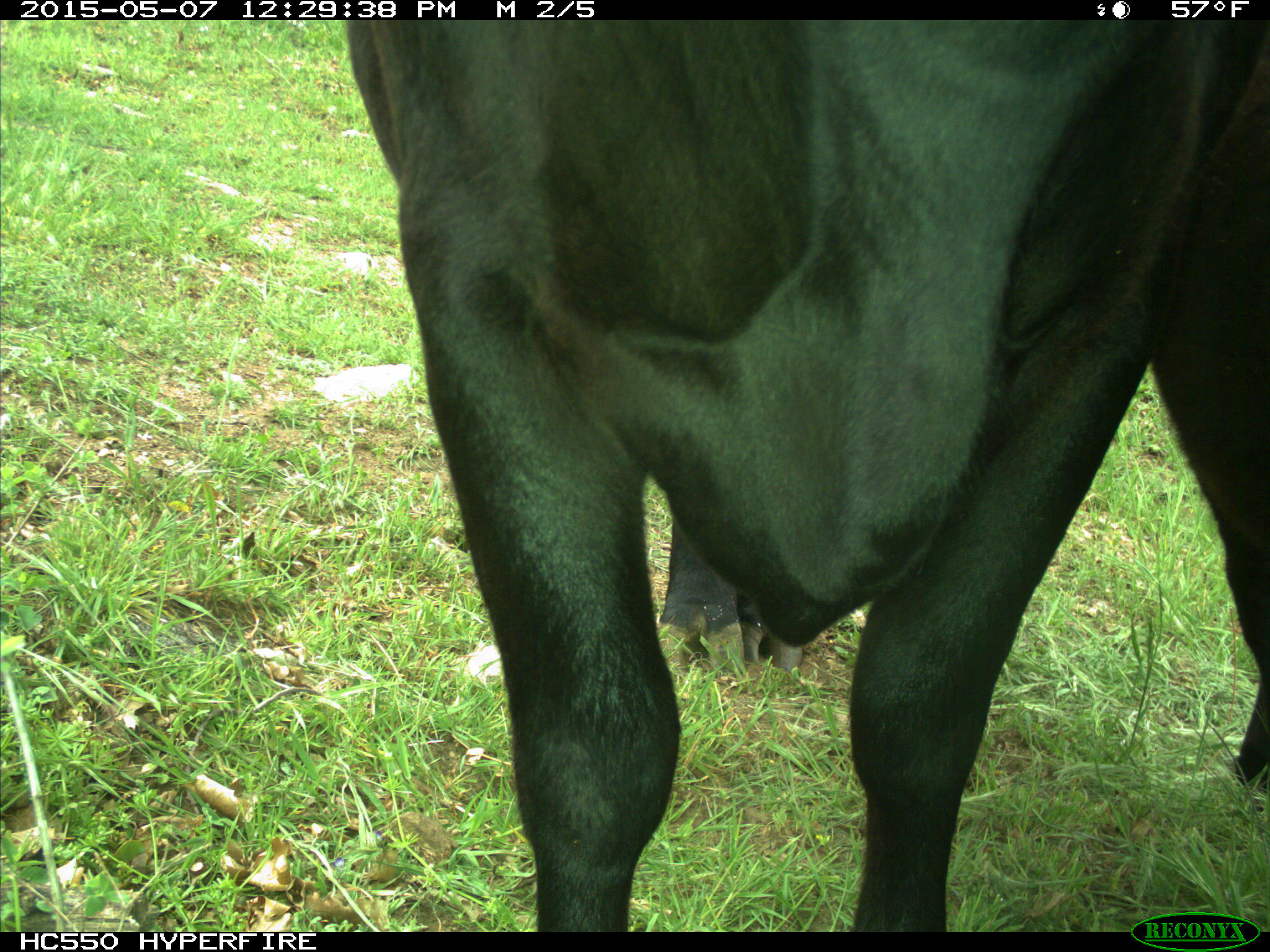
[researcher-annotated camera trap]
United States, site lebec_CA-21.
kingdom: Animalia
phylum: Chordata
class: Mammalia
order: Artiodactyla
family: Bovidae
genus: Bos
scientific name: Bos taurus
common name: domestic cow